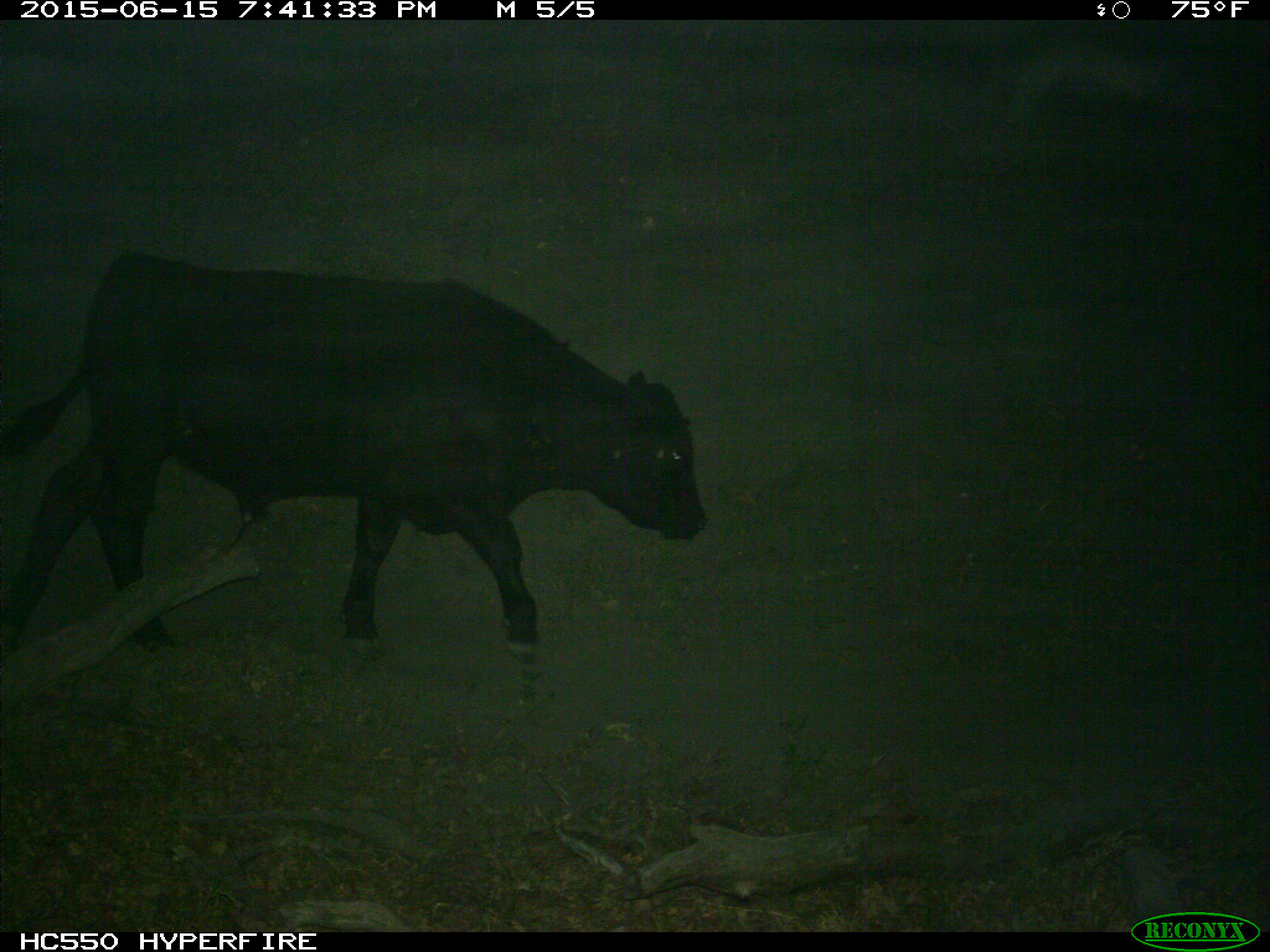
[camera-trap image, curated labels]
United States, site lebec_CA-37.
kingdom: Animalia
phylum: Chordata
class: Mammalia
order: Artiodactyla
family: Bovidae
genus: Bos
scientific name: Bos taurus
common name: domestic cow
Bos taurus (domestic cow).